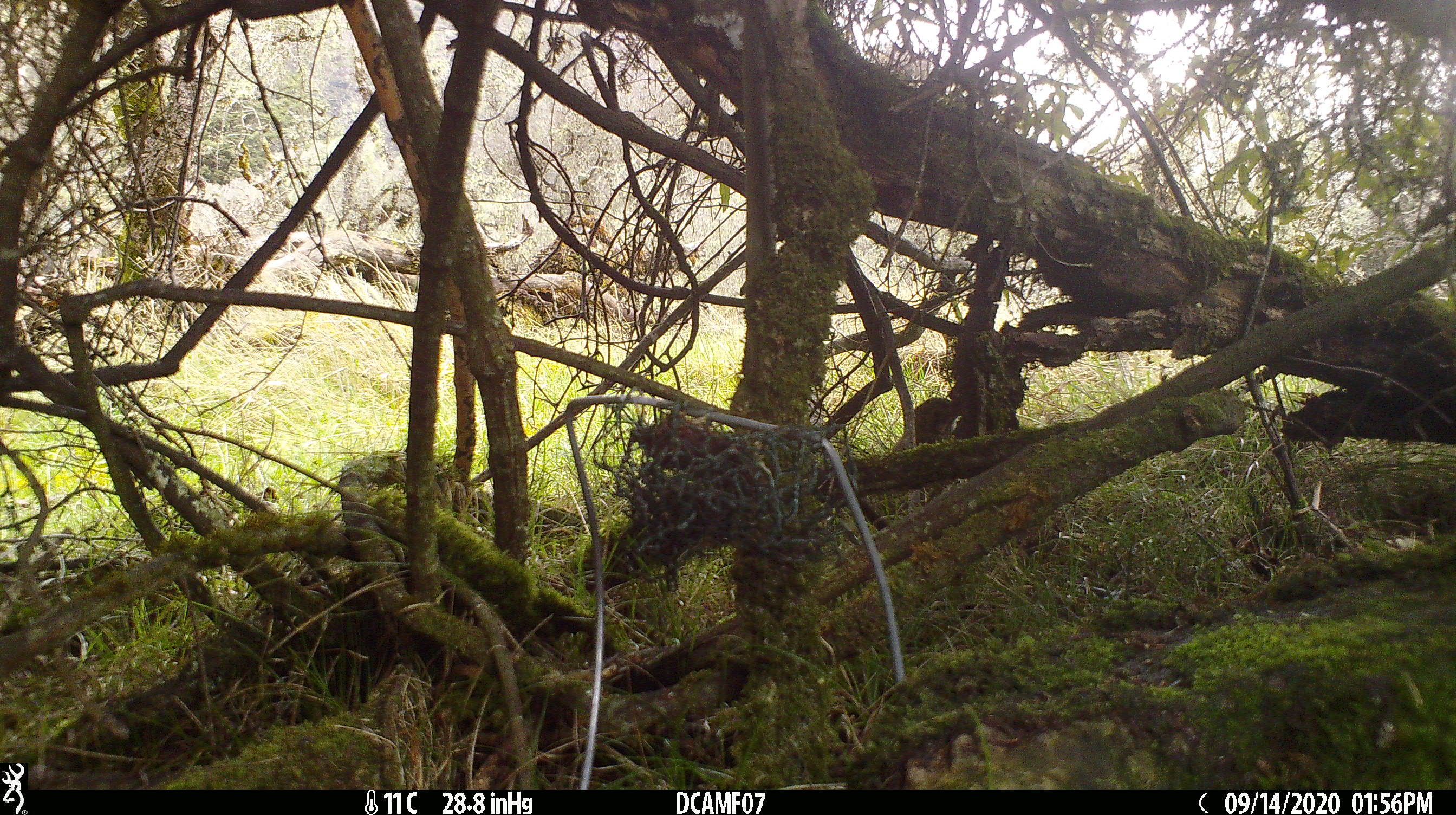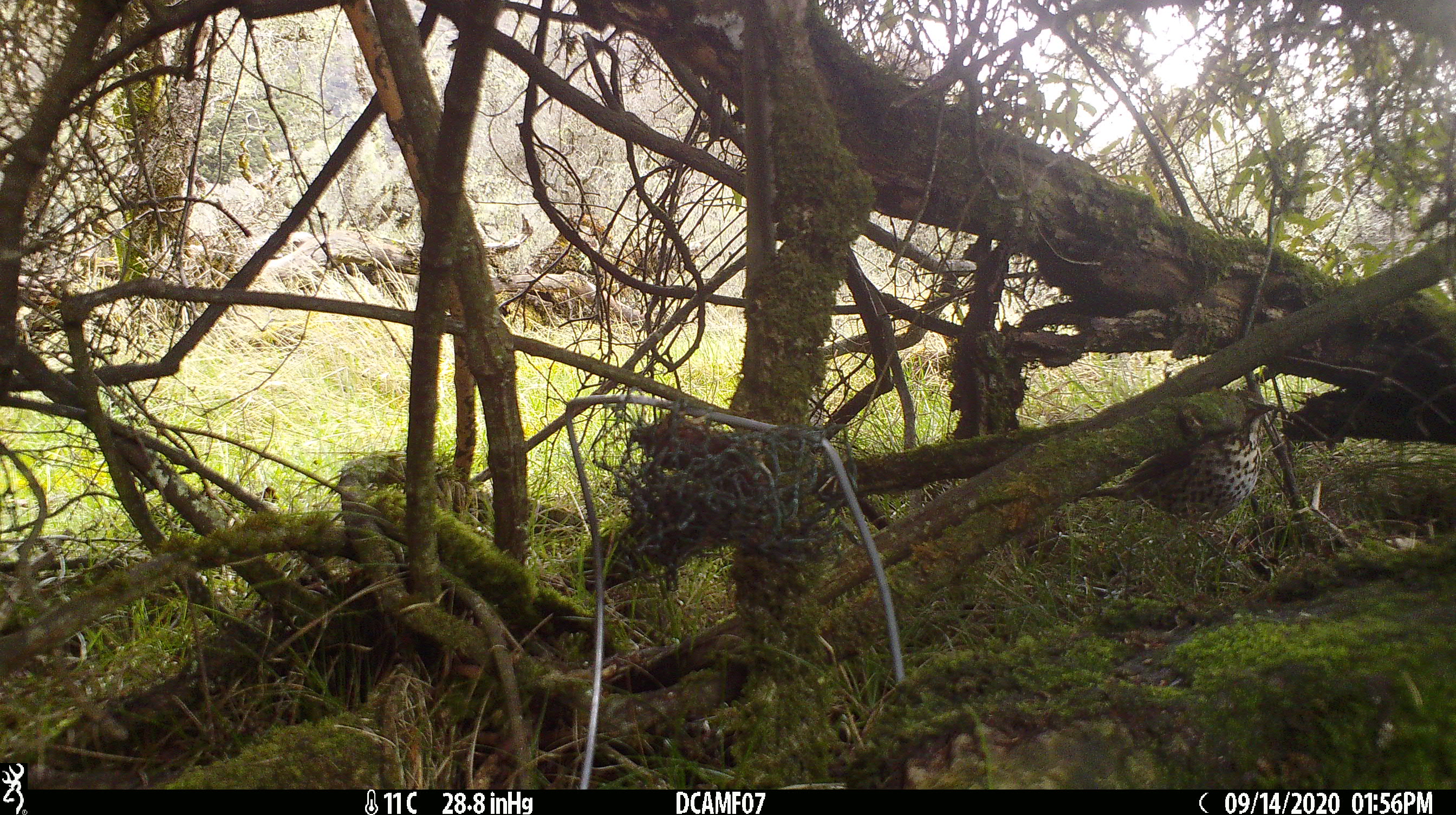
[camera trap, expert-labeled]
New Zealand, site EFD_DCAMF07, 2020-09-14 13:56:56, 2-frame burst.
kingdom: Animalia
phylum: Chordata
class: Aves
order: Passeriformes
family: Turdidae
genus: Turdus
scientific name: Turdus philomelos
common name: song thrush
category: thrush